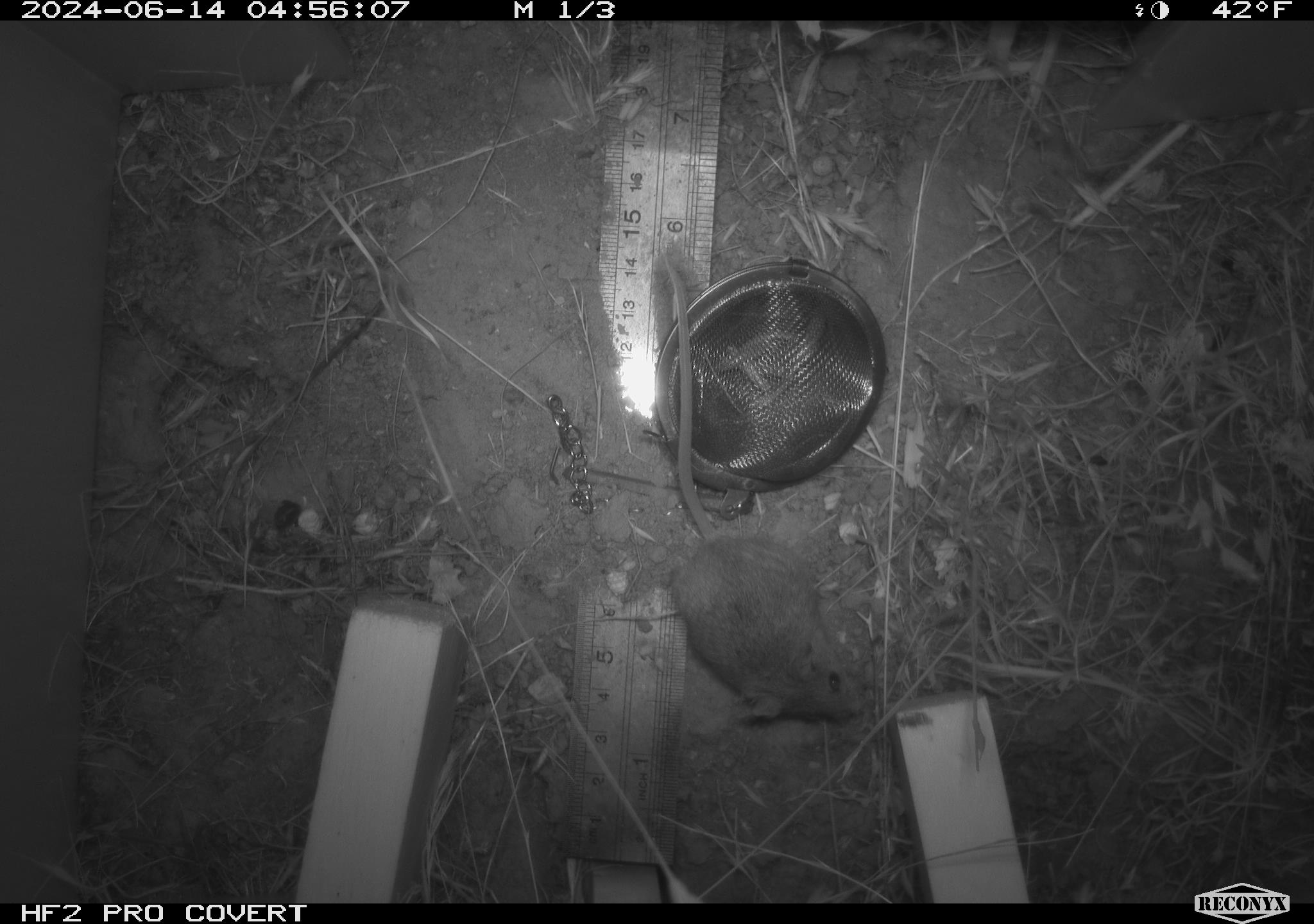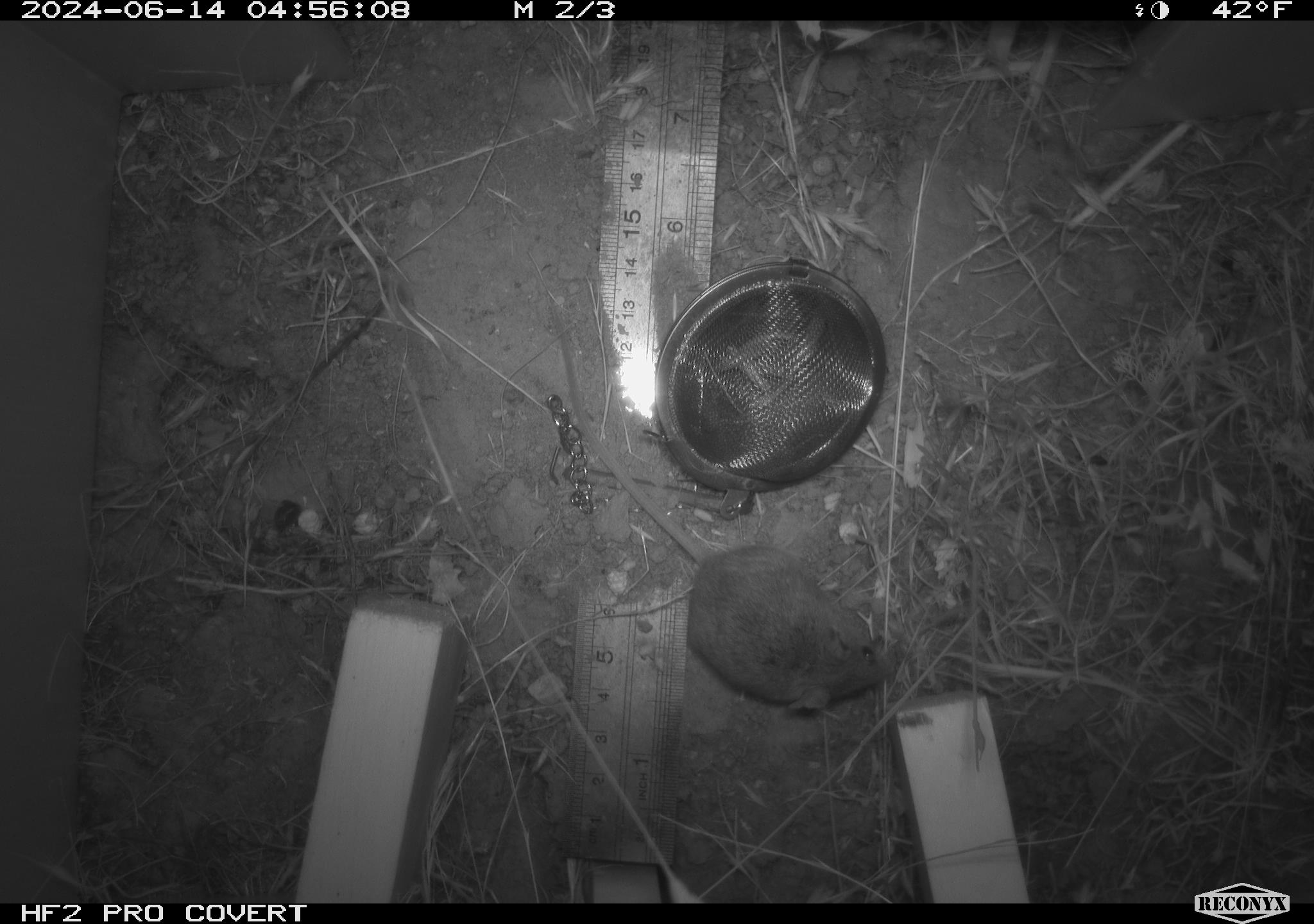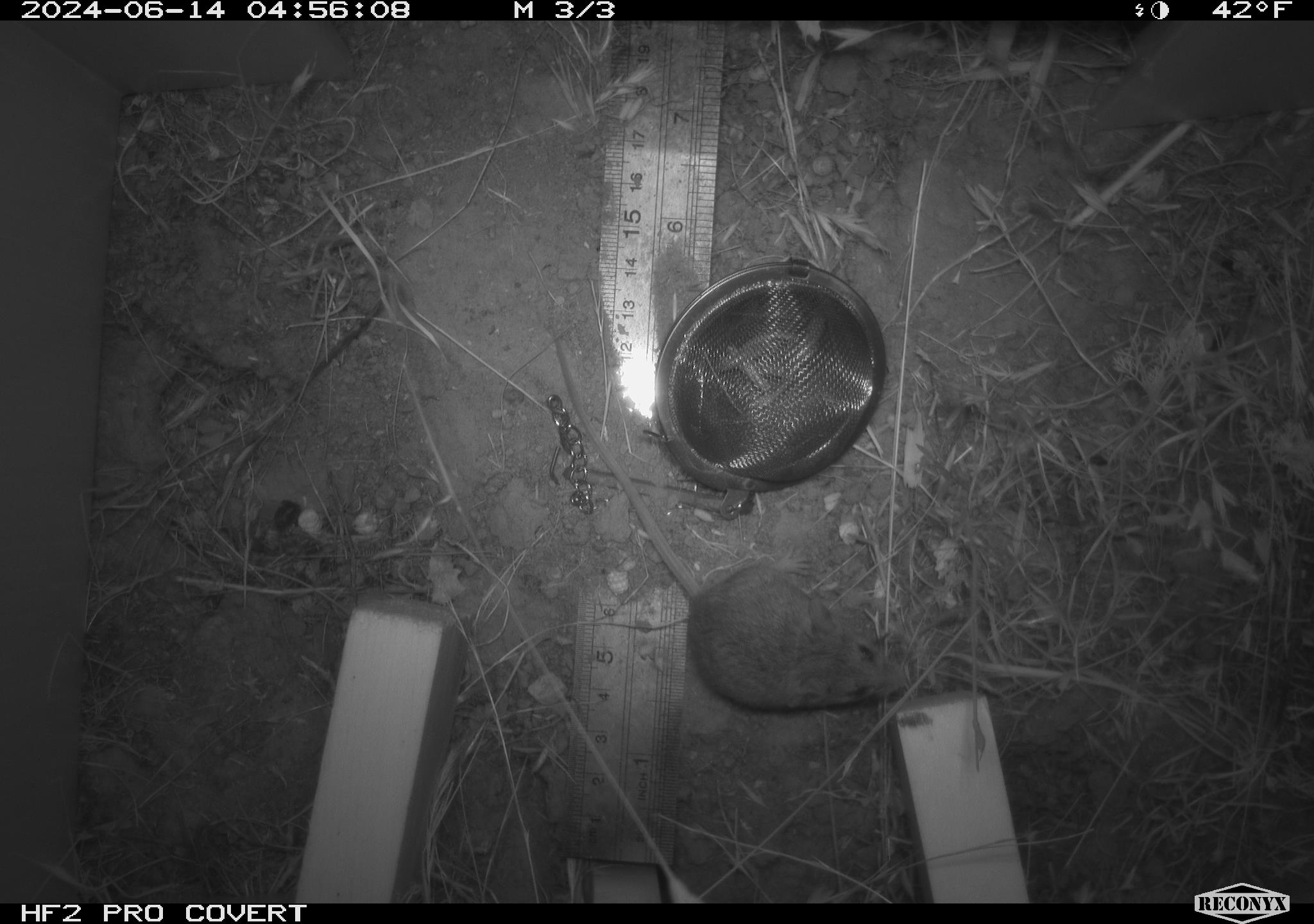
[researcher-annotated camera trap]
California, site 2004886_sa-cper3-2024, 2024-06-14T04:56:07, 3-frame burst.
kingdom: Animalia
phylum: Chordata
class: Mammalia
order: Rodentia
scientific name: Rodentia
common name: rodent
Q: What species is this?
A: Rodent (Rodentia).